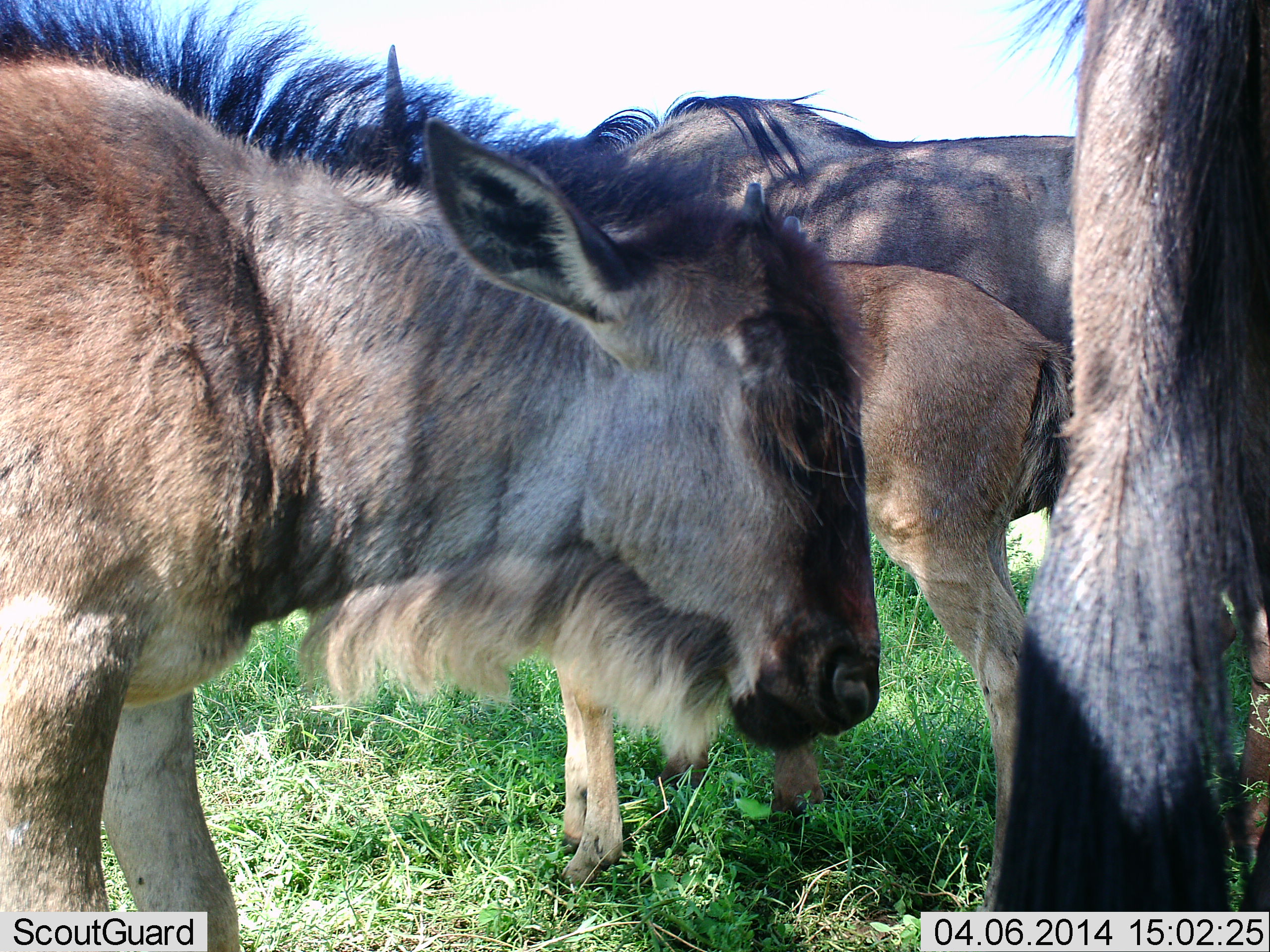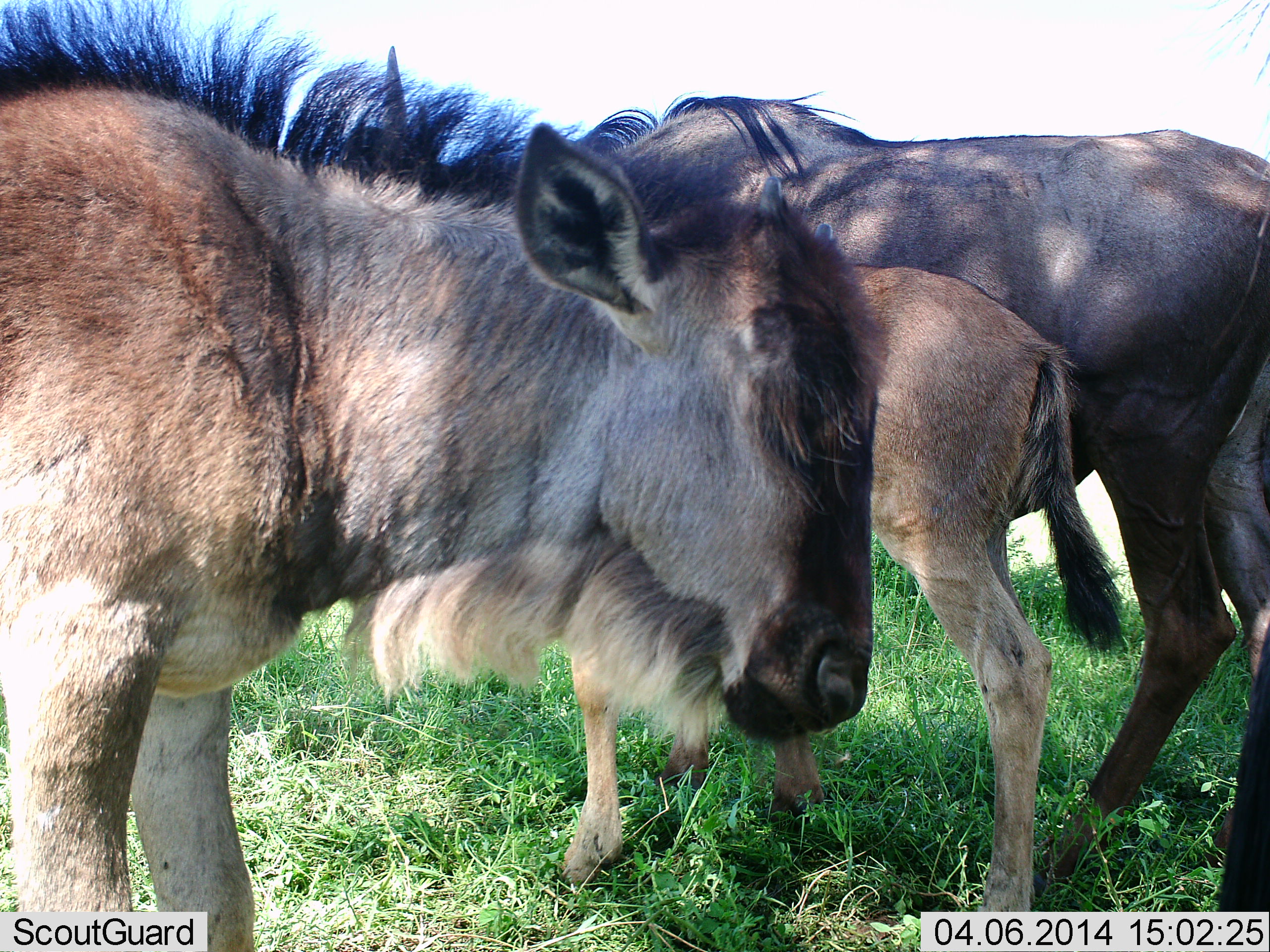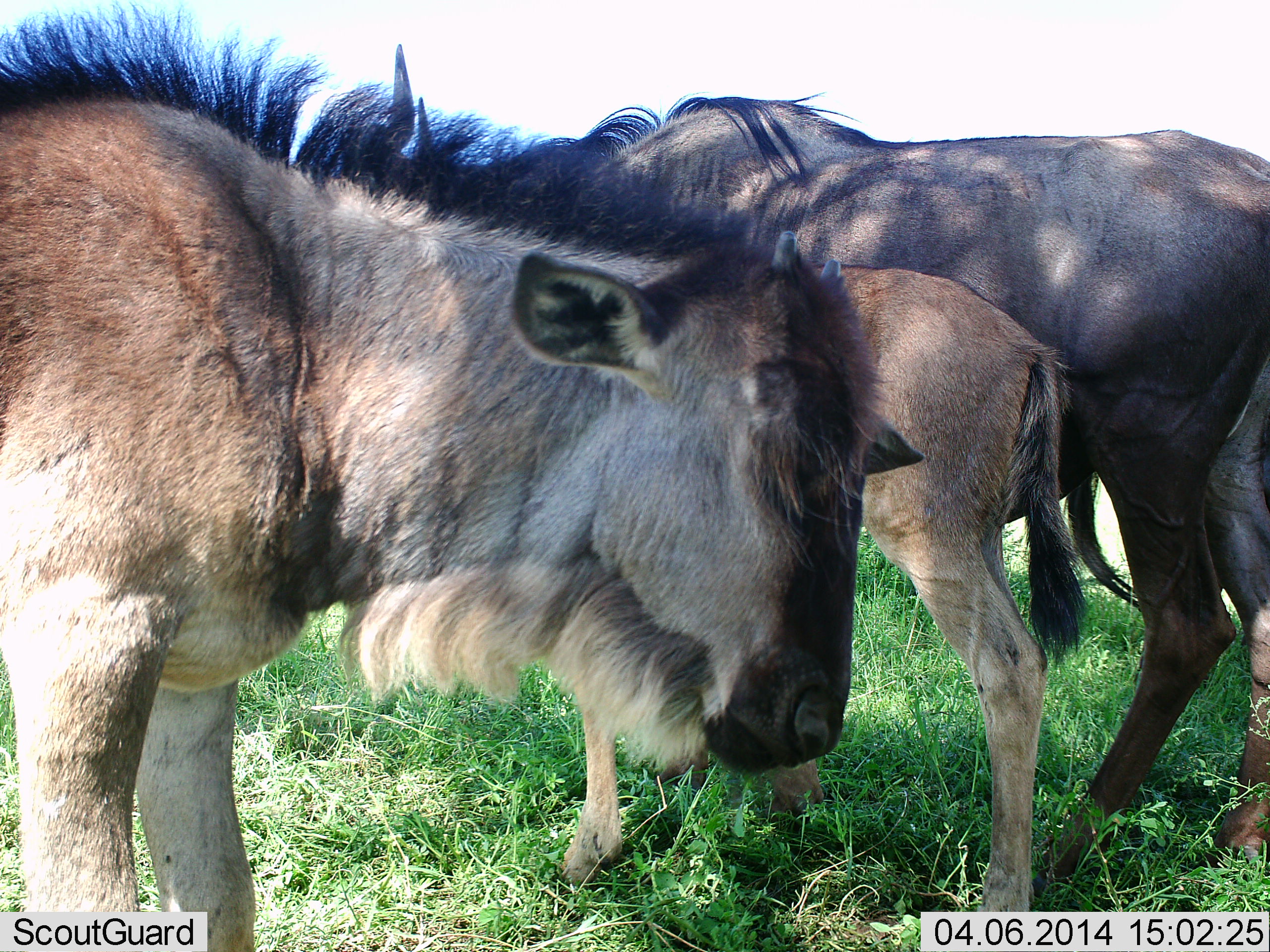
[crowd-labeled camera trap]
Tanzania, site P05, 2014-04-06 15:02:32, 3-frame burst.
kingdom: Animalia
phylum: Chordata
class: Mammalia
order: Artiodactyla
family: Bovidae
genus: Connochaetes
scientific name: Connochaetes taurinus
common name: blue wildebeest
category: wildebeest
Wildebeest (blue wildebeest) (Connochaetes taurinus), count 3. Behavior (volunteer vote fractions): standing 100%, resting 0%, moving 20%, interacting 0%. Young present (vote fraction): 90%. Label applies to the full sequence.